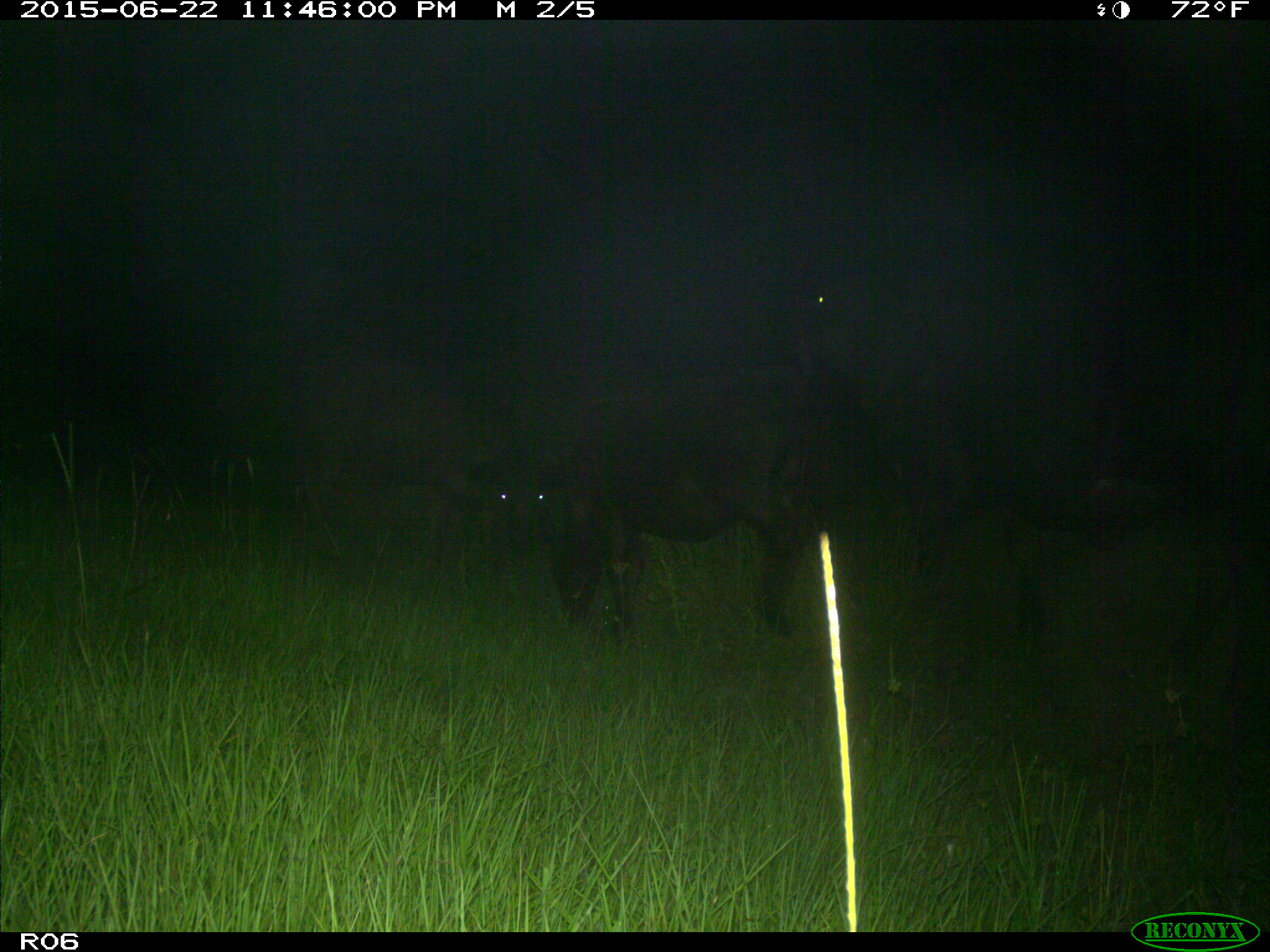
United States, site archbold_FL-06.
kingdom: Animalia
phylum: Chordata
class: Mammalia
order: Artiodactyla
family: Bovidae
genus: Bos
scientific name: Bos taurus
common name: domestic cow